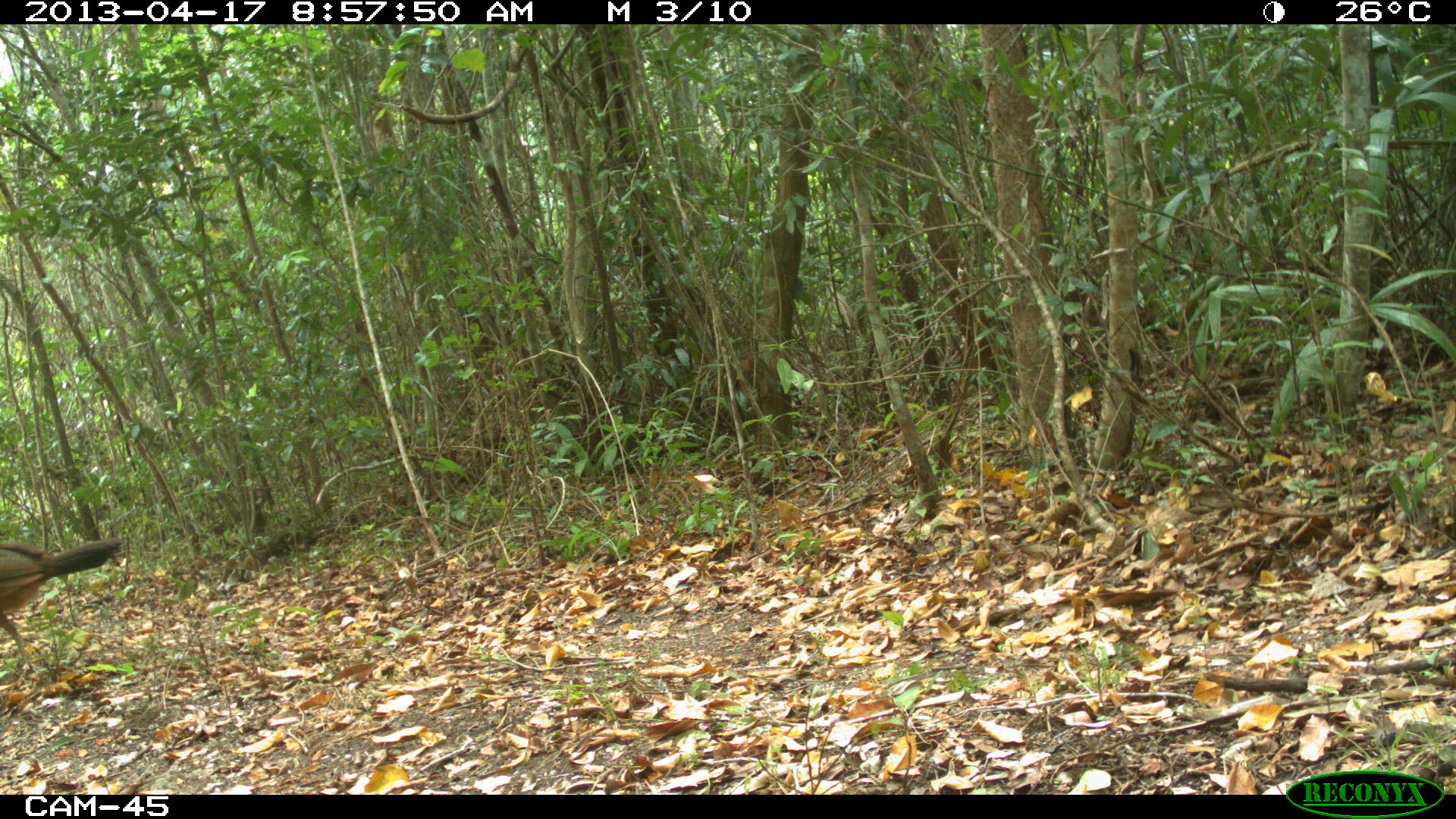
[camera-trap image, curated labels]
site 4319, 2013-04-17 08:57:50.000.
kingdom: Animalia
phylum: Chordata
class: Aves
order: Galliformes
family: Cracidae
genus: Crax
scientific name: Crax rubra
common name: great curassow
Crax rubra (great curassow), count 1, sex female.